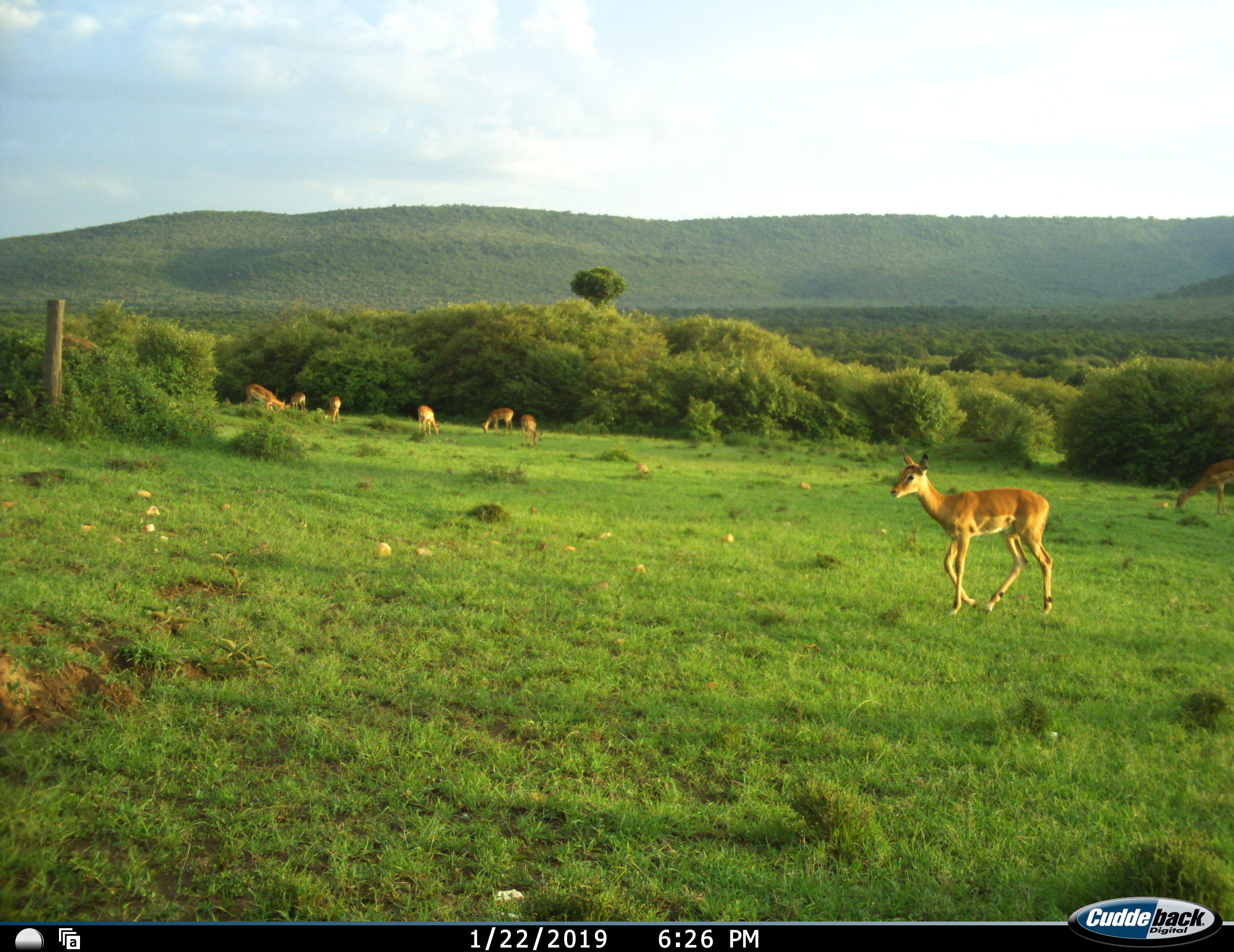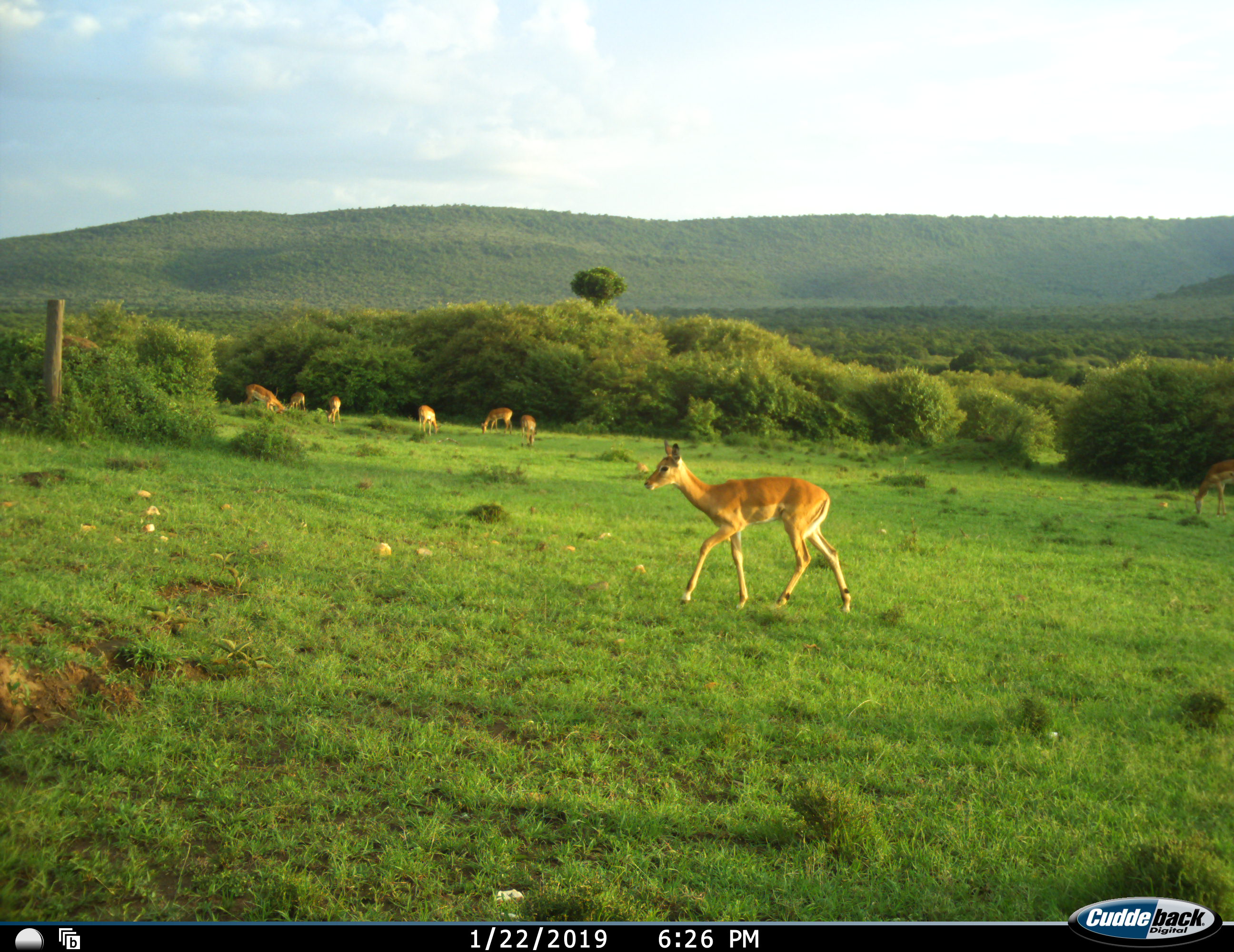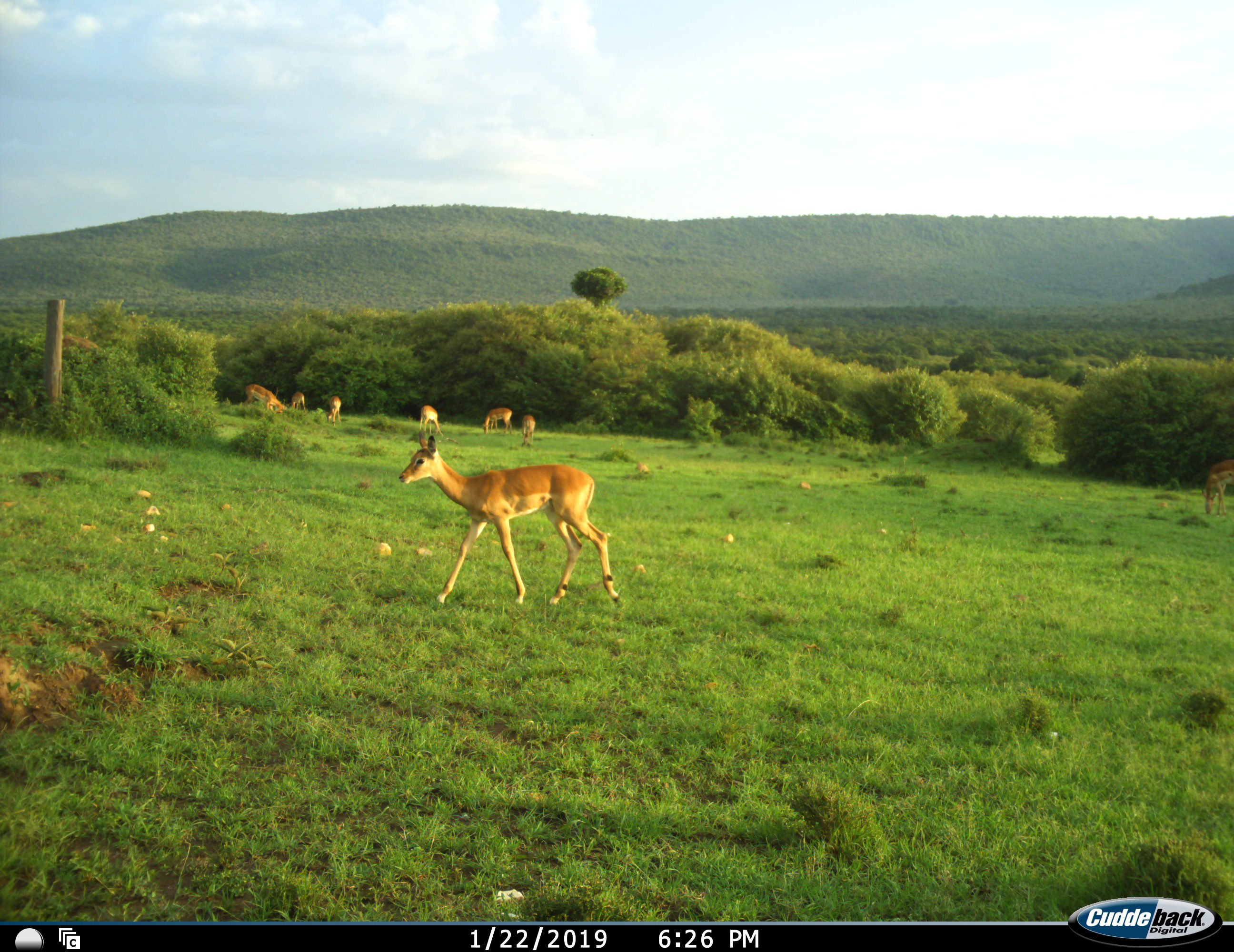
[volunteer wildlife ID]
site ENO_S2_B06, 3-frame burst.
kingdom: Animalia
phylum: Chordata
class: Mammalia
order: Artiodactyla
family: Bovidae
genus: Aepyceros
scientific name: Aepyceros melampus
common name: impala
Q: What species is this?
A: Impala (Aepyceros melampus).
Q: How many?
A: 8.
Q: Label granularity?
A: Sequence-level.